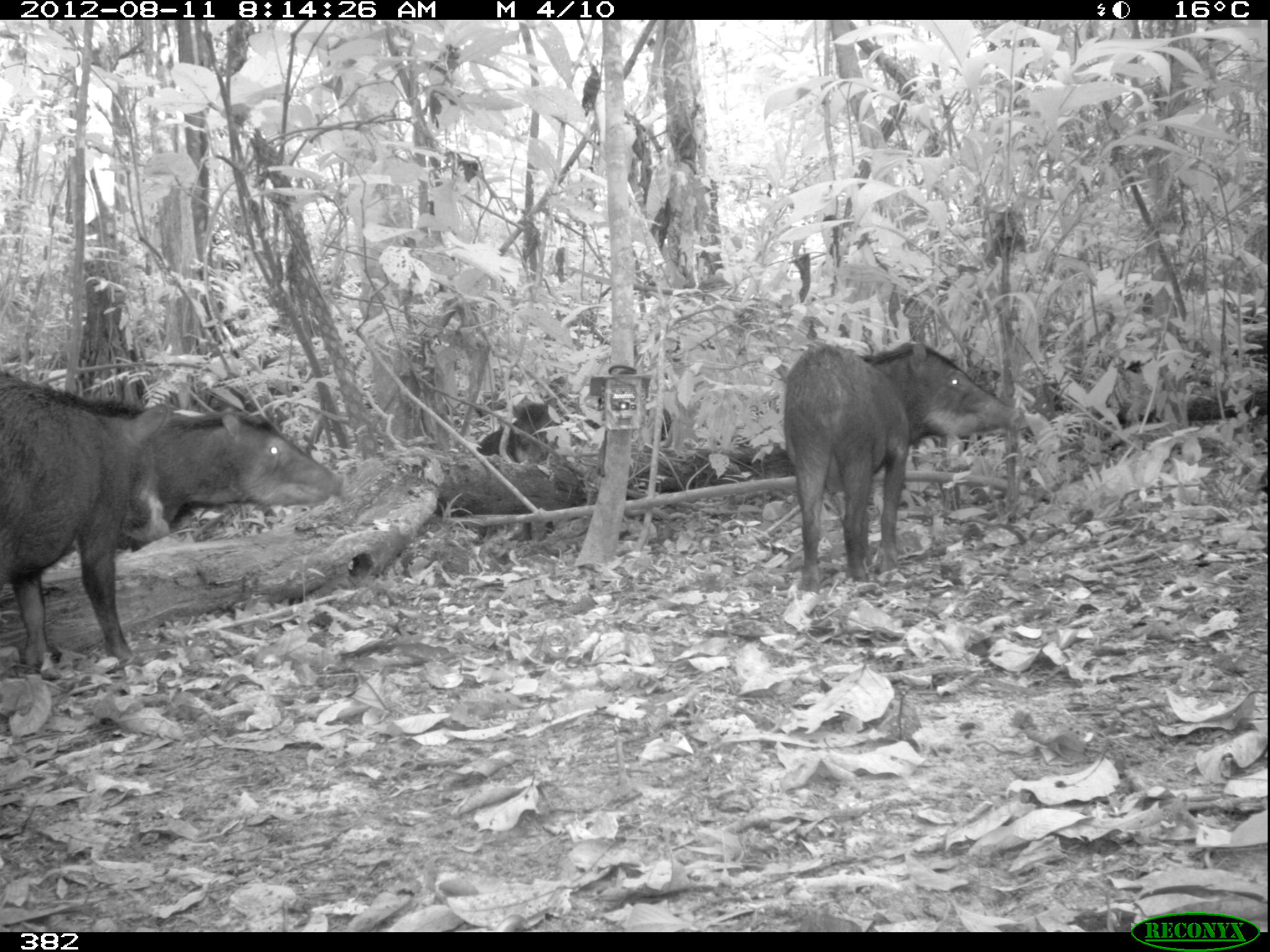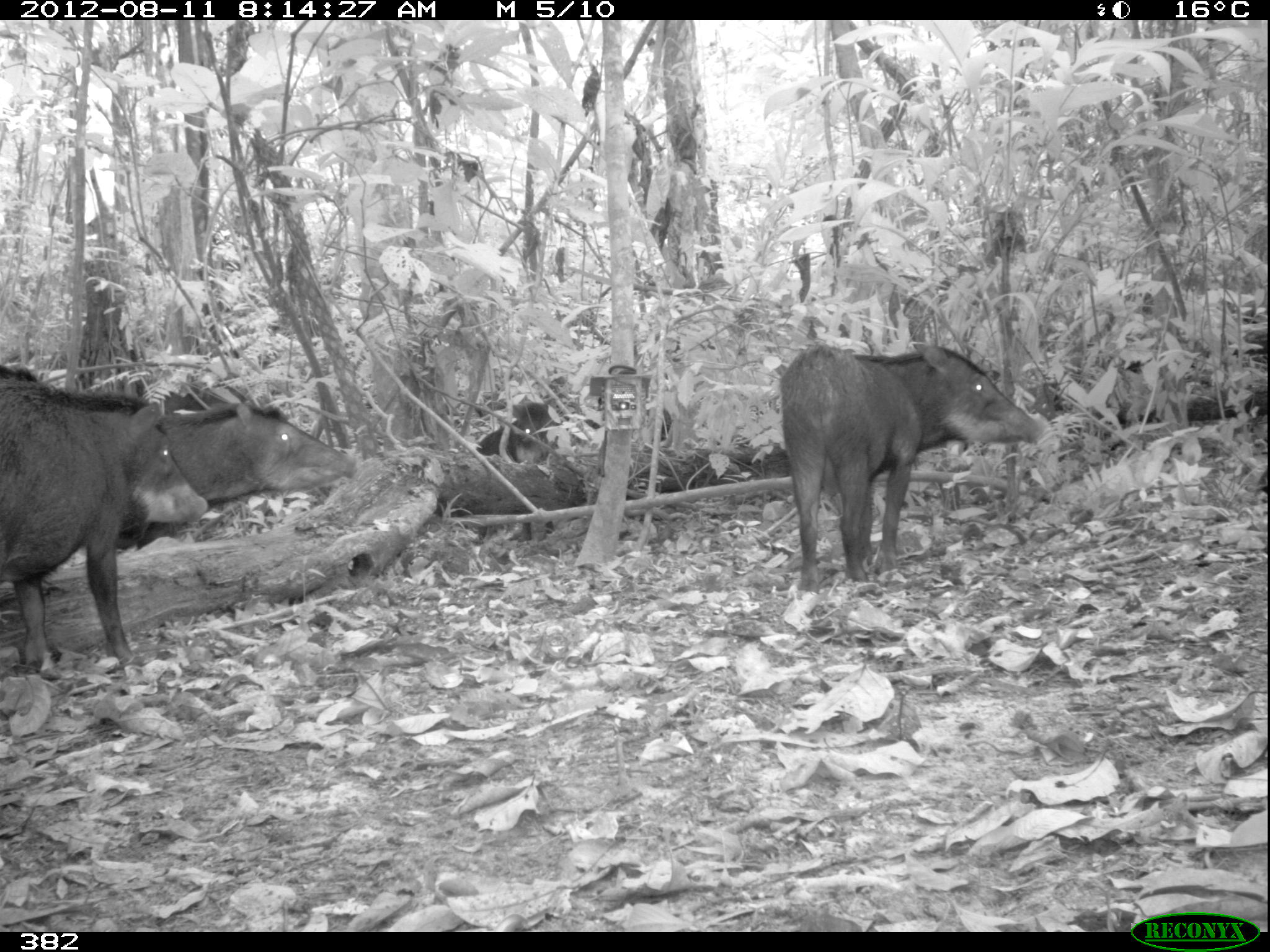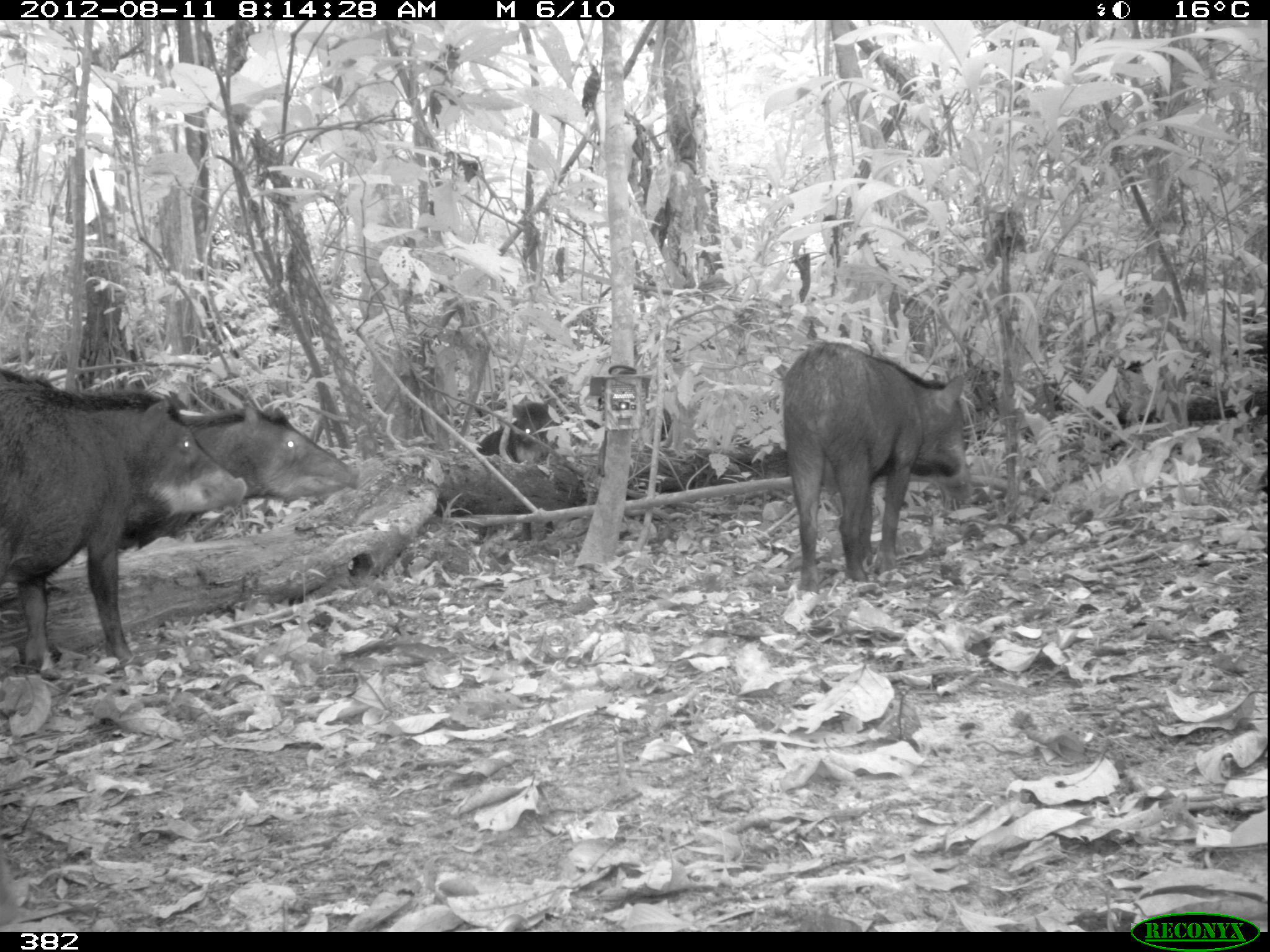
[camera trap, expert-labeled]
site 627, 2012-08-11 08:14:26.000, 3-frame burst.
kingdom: Animalia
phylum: Chordata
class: Mammalia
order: Artiodactyla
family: Tayassuidae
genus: Tayassu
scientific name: Tayassu pecari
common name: white-lipped peccary